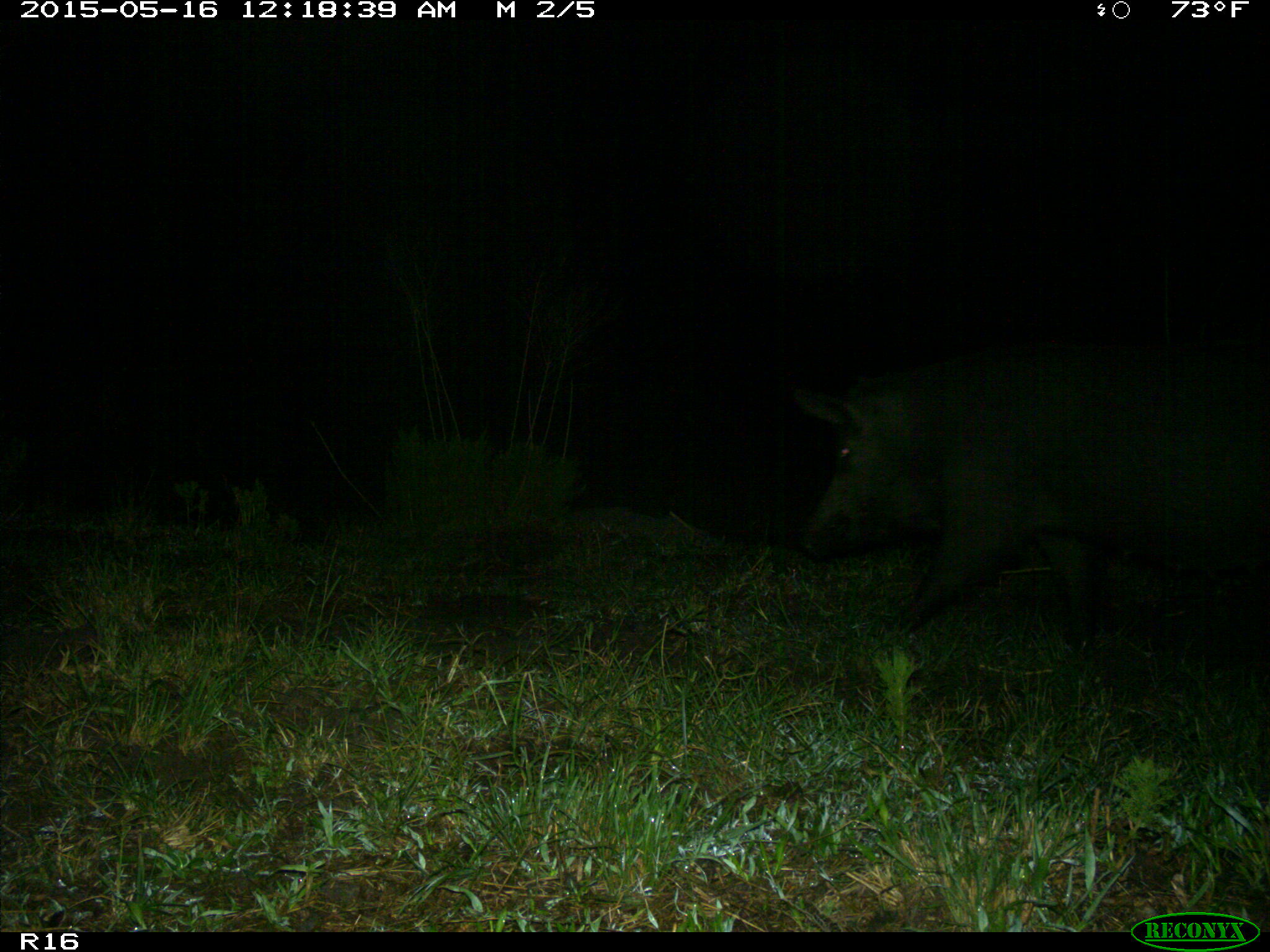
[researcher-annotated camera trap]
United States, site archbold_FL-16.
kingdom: Animalia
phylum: Chordata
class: Mammalia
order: Artiodactyla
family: Suidae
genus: Sus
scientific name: Sus scrofa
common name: wild boar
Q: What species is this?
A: Sus scrofa (wild boar).